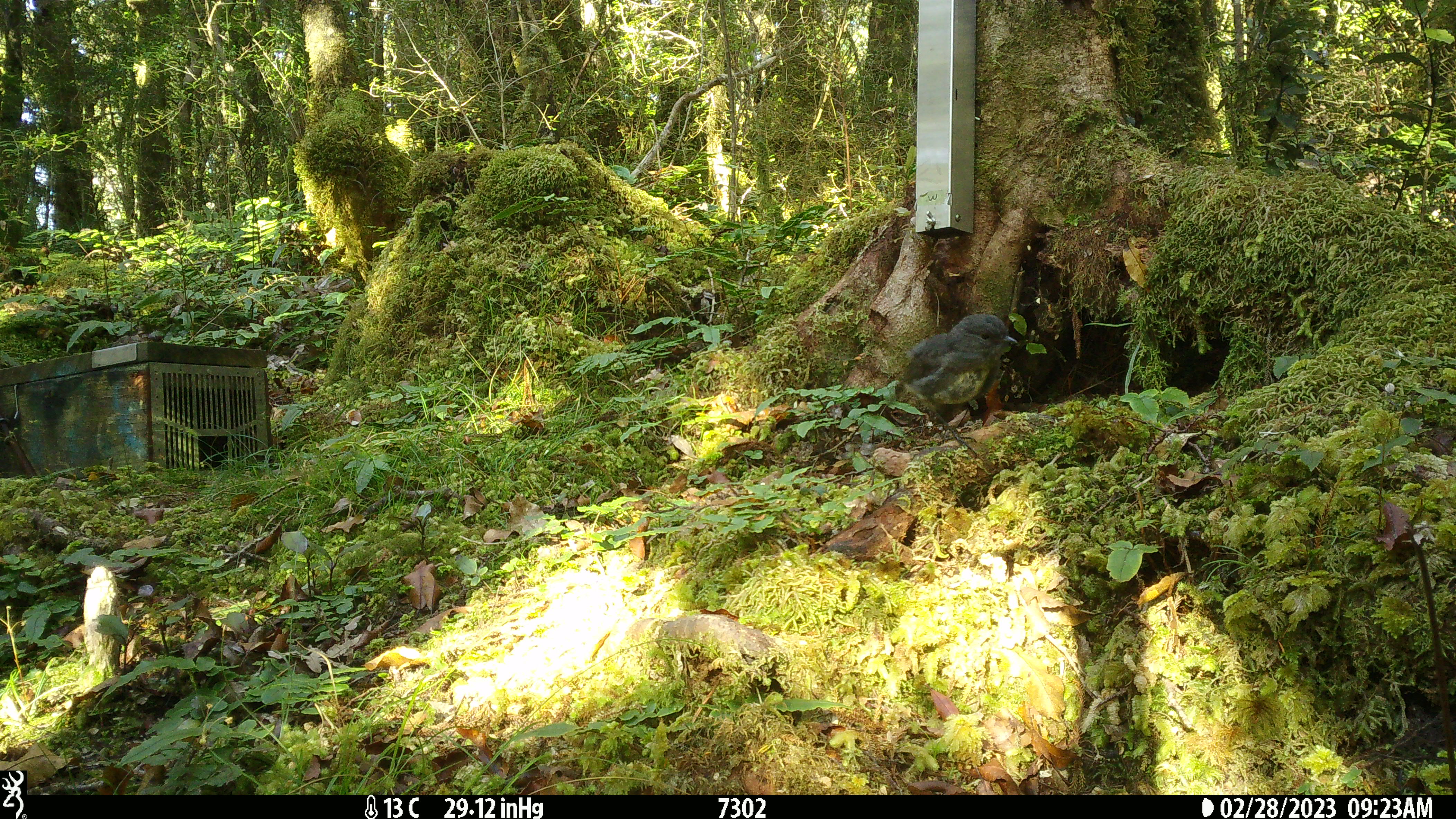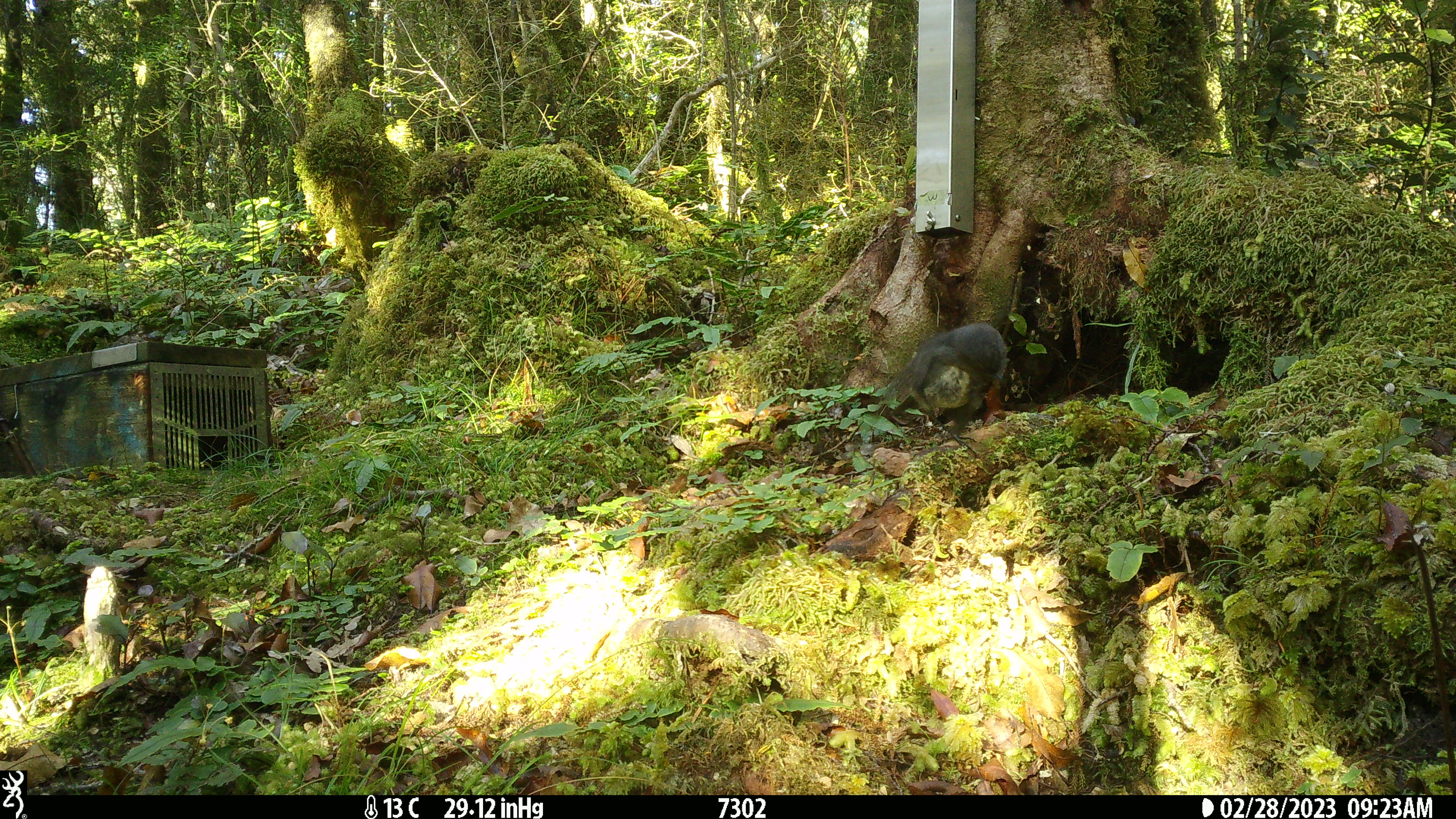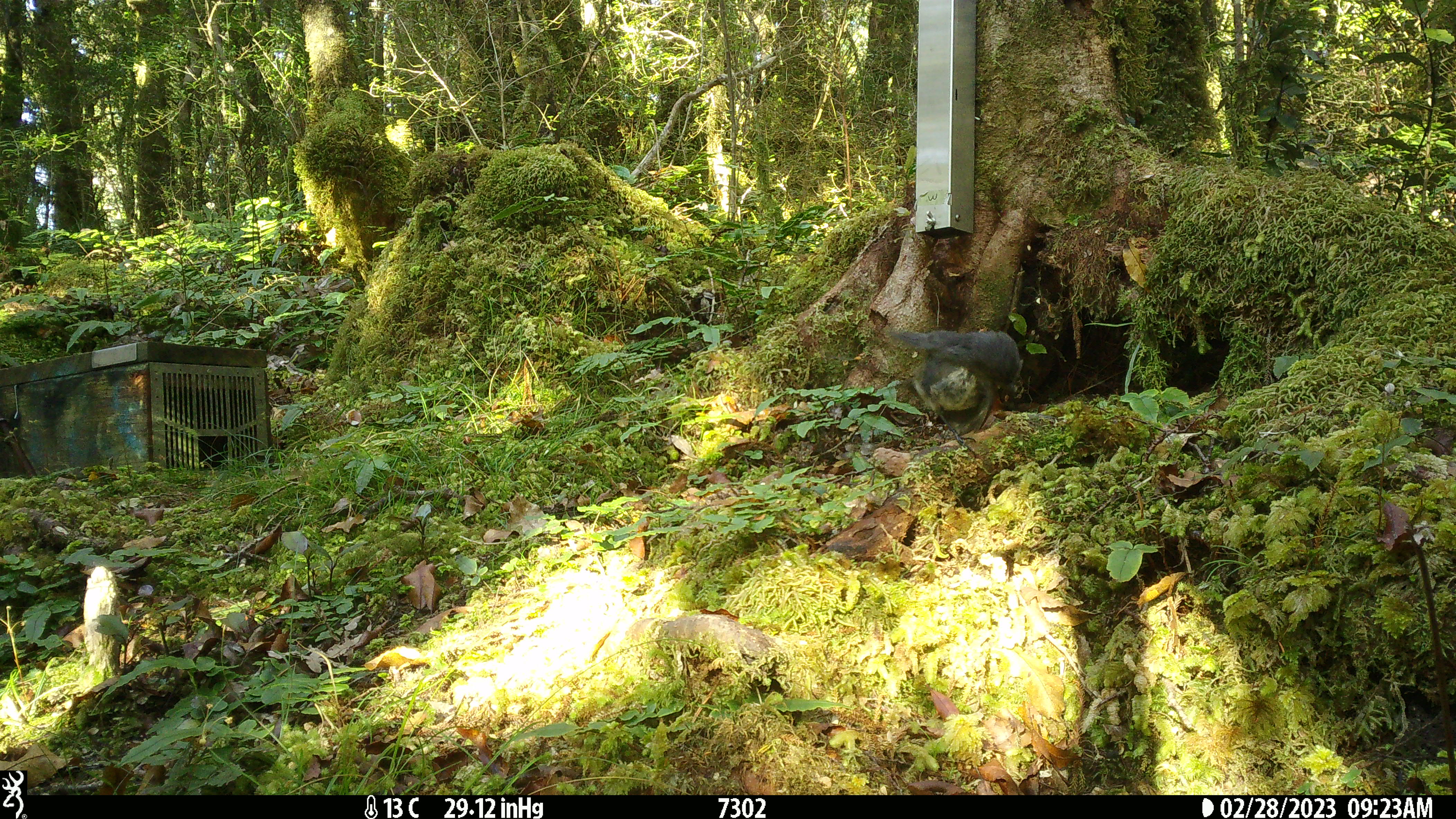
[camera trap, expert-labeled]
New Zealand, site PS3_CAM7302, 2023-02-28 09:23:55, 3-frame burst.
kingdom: Animalia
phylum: Chordata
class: Aves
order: Passeriformes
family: Petroicidae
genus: Petroica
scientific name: Petroica australis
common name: new zealand robin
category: robin